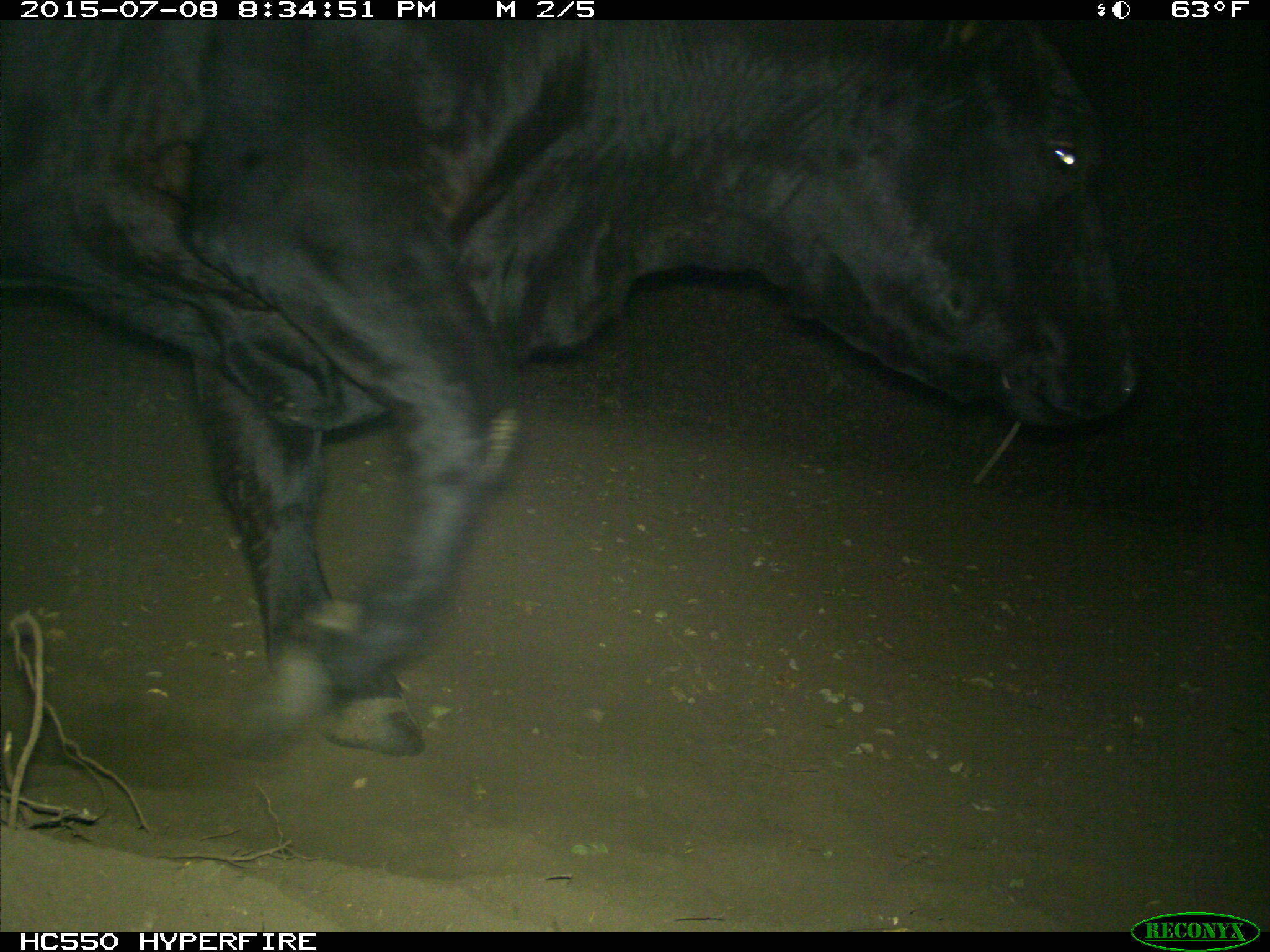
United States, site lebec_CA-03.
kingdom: Animalia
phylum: Chordata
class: Mammalia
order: Artiodactyla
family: Bovidae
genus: Bos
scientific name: Bos taurus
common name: domestic cow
Bos taurus (domestic cow).